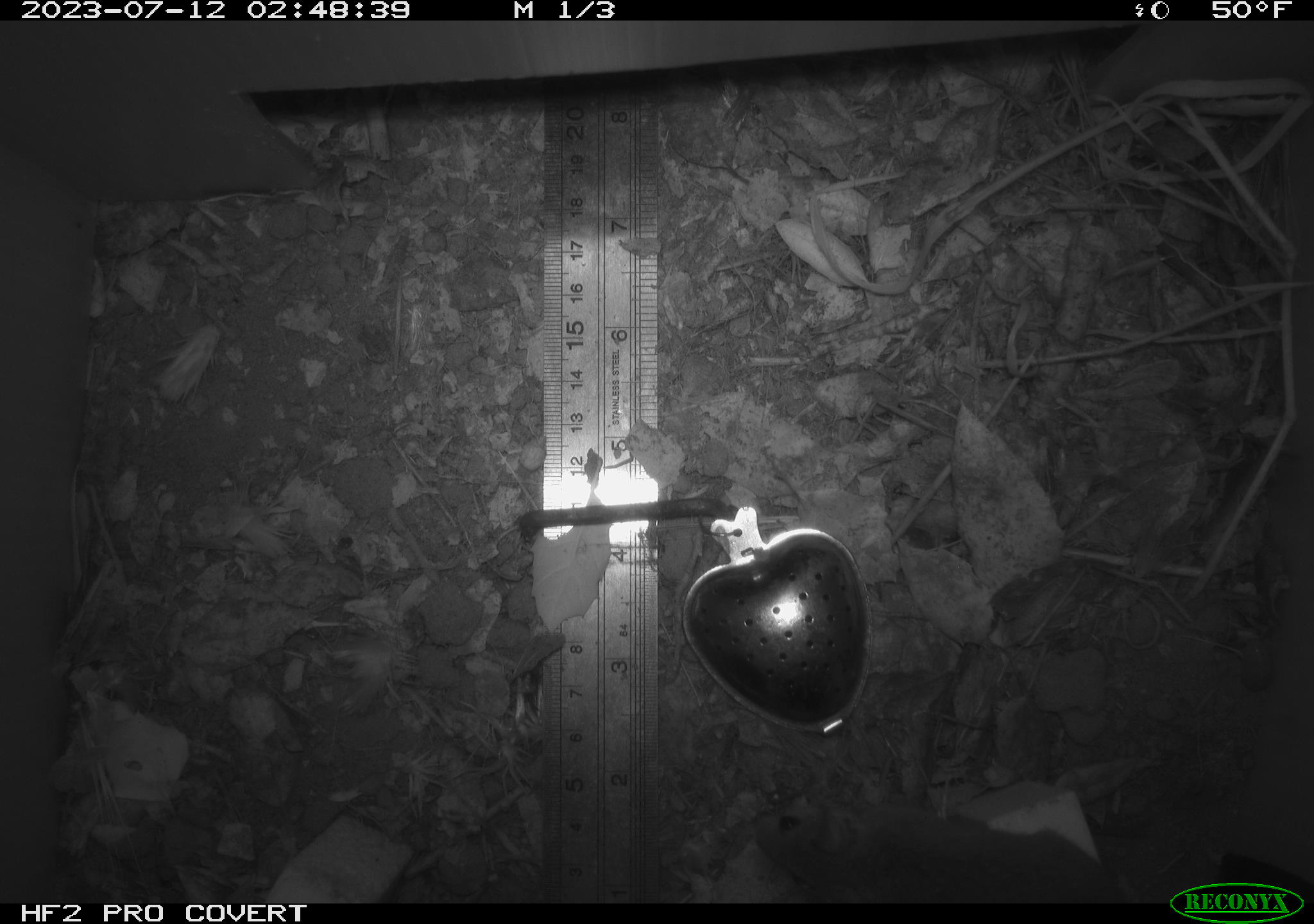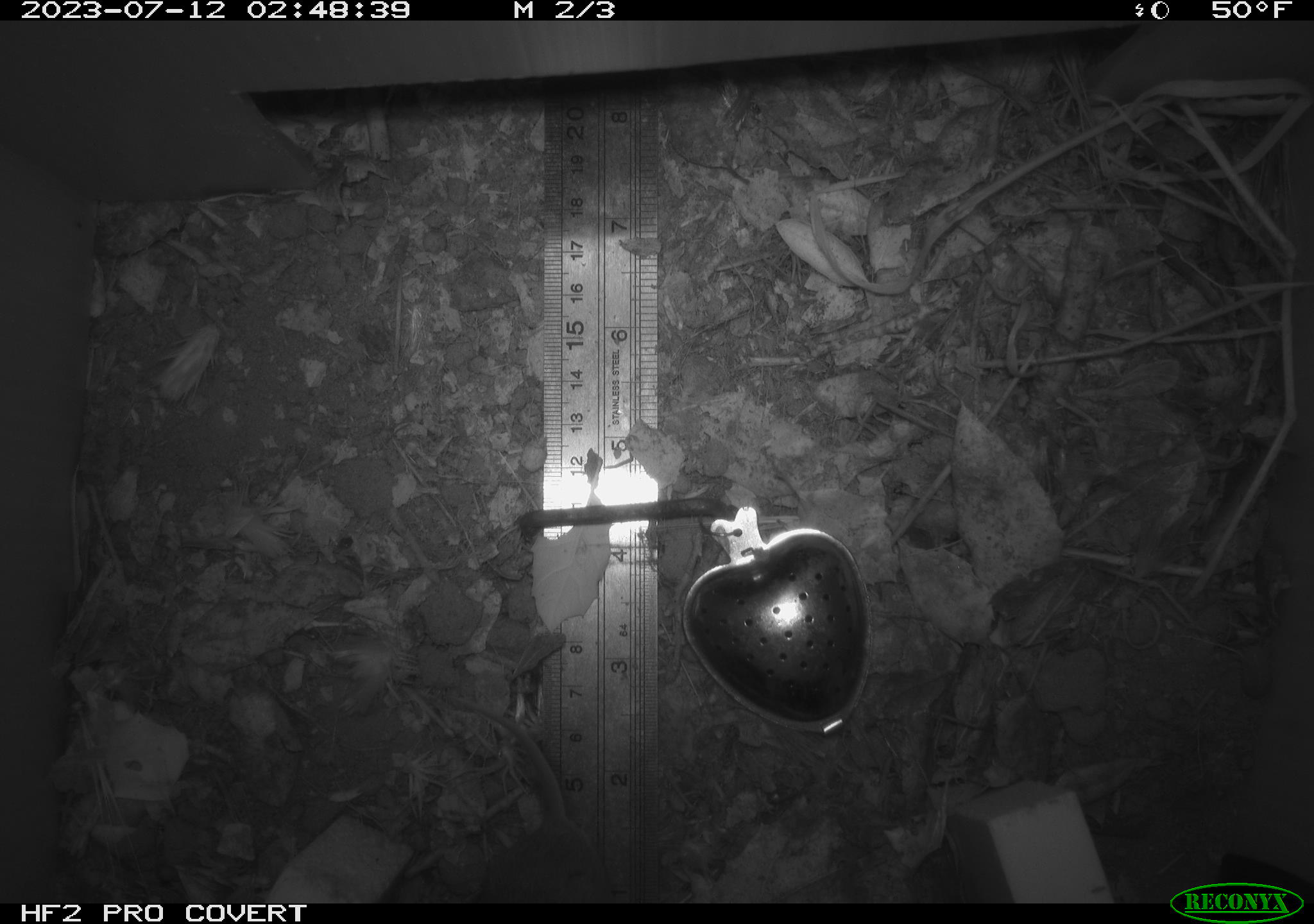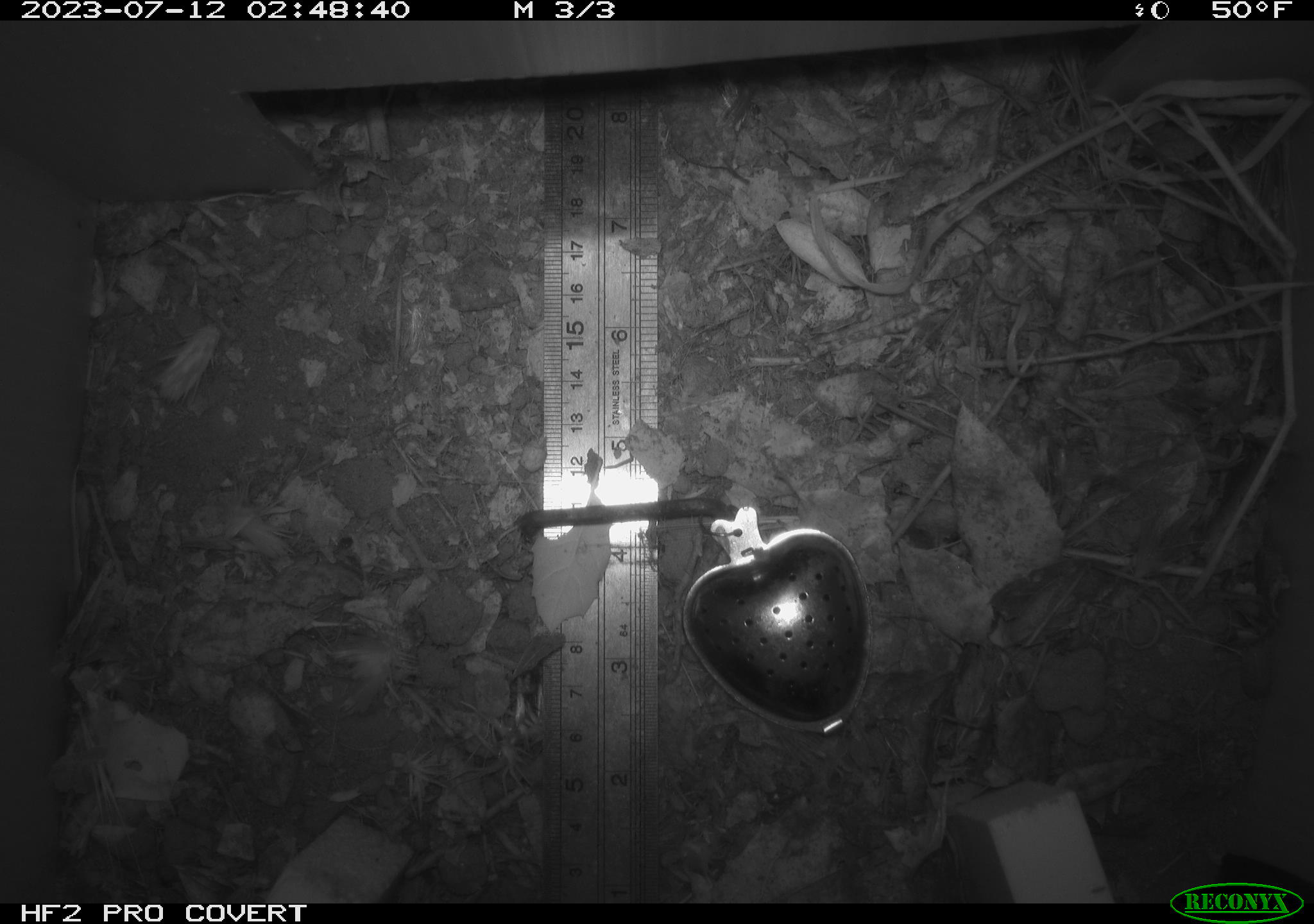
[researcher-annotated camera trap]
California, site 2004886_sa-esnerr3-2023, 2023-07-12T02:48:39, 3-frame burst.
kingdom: Animalia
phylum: Chordata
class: Mammalia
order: Rodentia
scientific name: Rodentia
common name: mouse species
Mouse species (Rodentia).